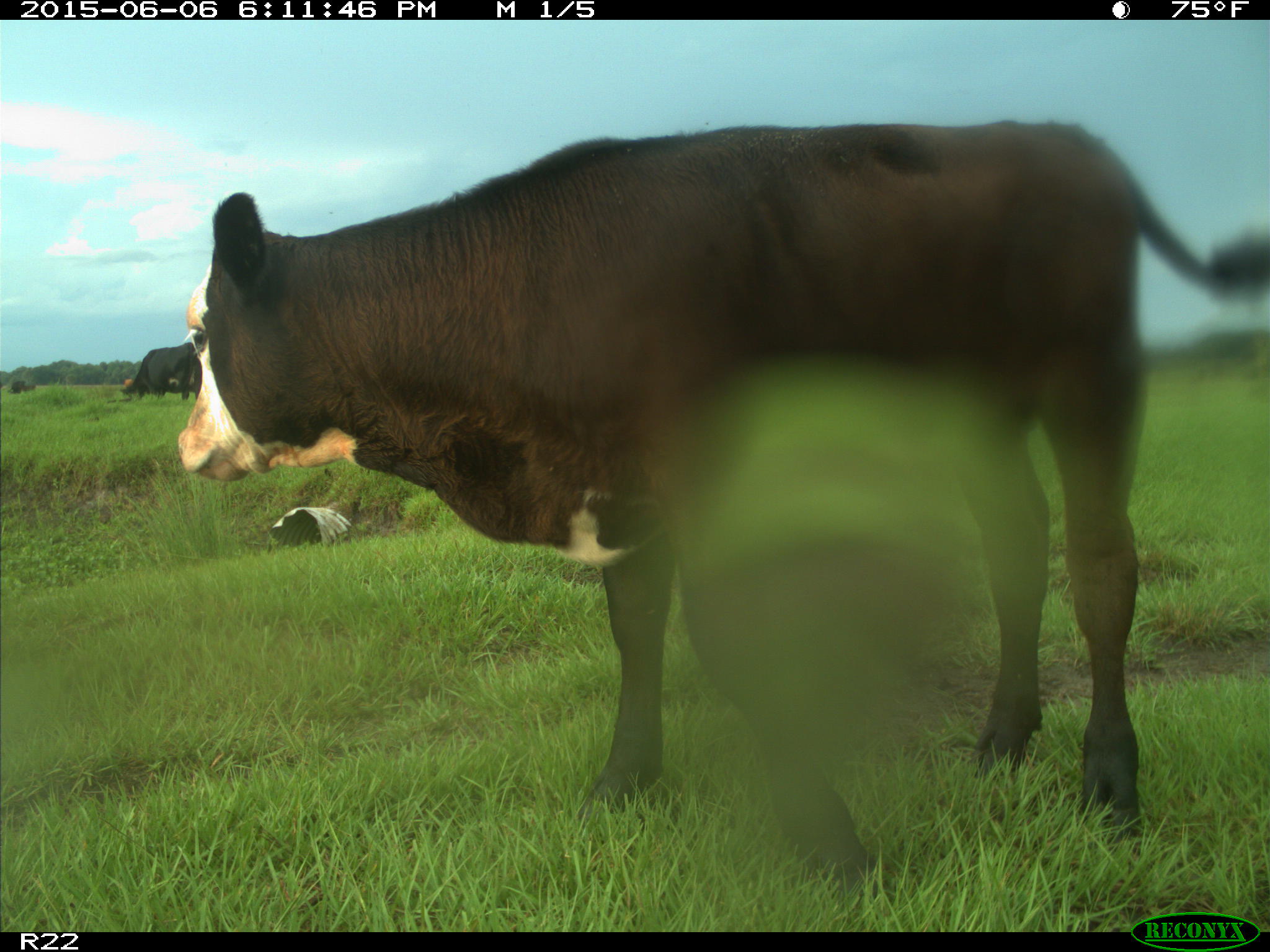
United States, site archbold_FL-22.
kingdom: Animalia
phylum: Chordata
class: Mammalia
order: Artiodactyla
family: Bovidae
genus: Bos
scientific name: Bos taurus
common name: domestic cow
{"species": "Bos taurus (domestic cow)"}